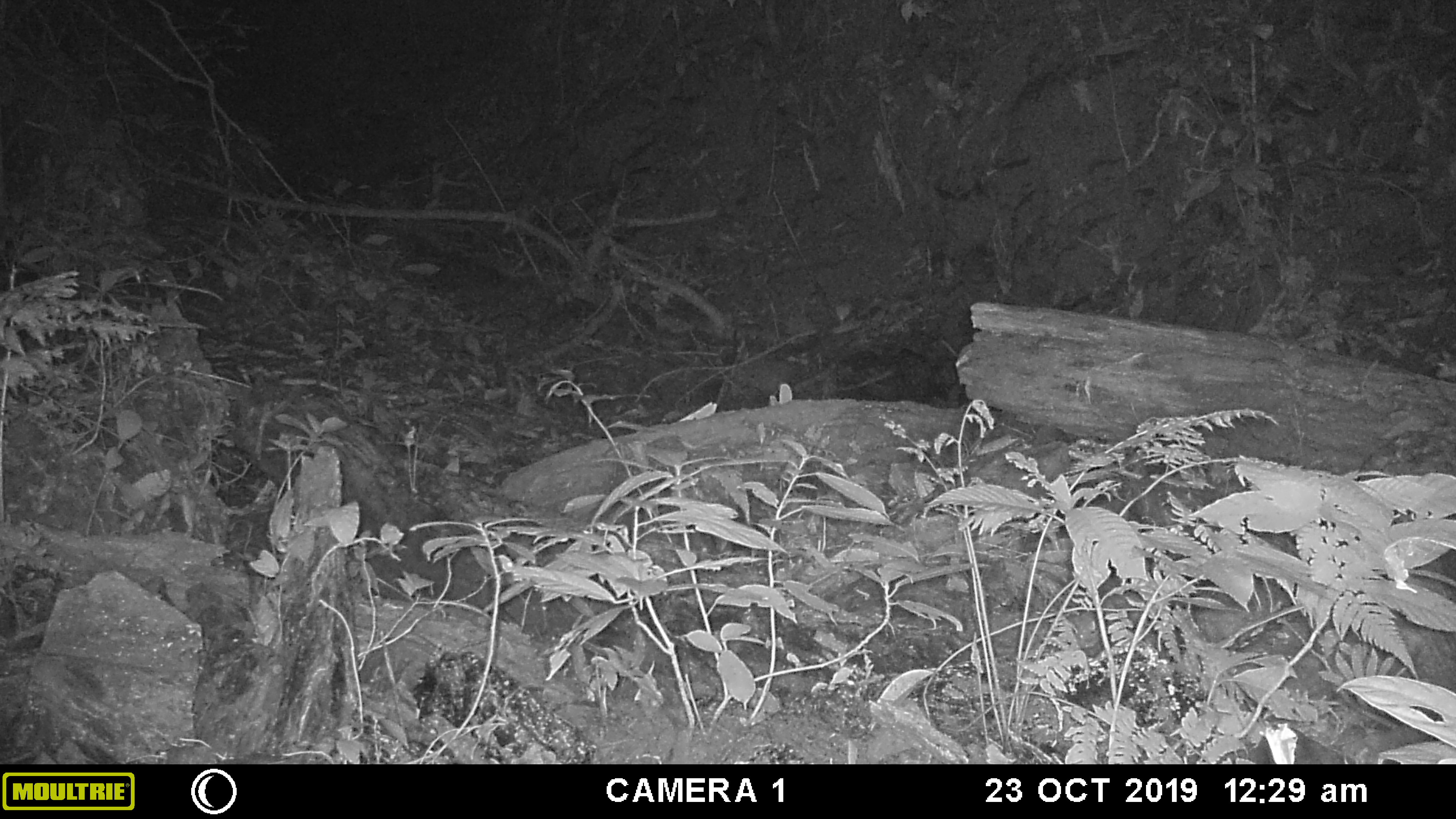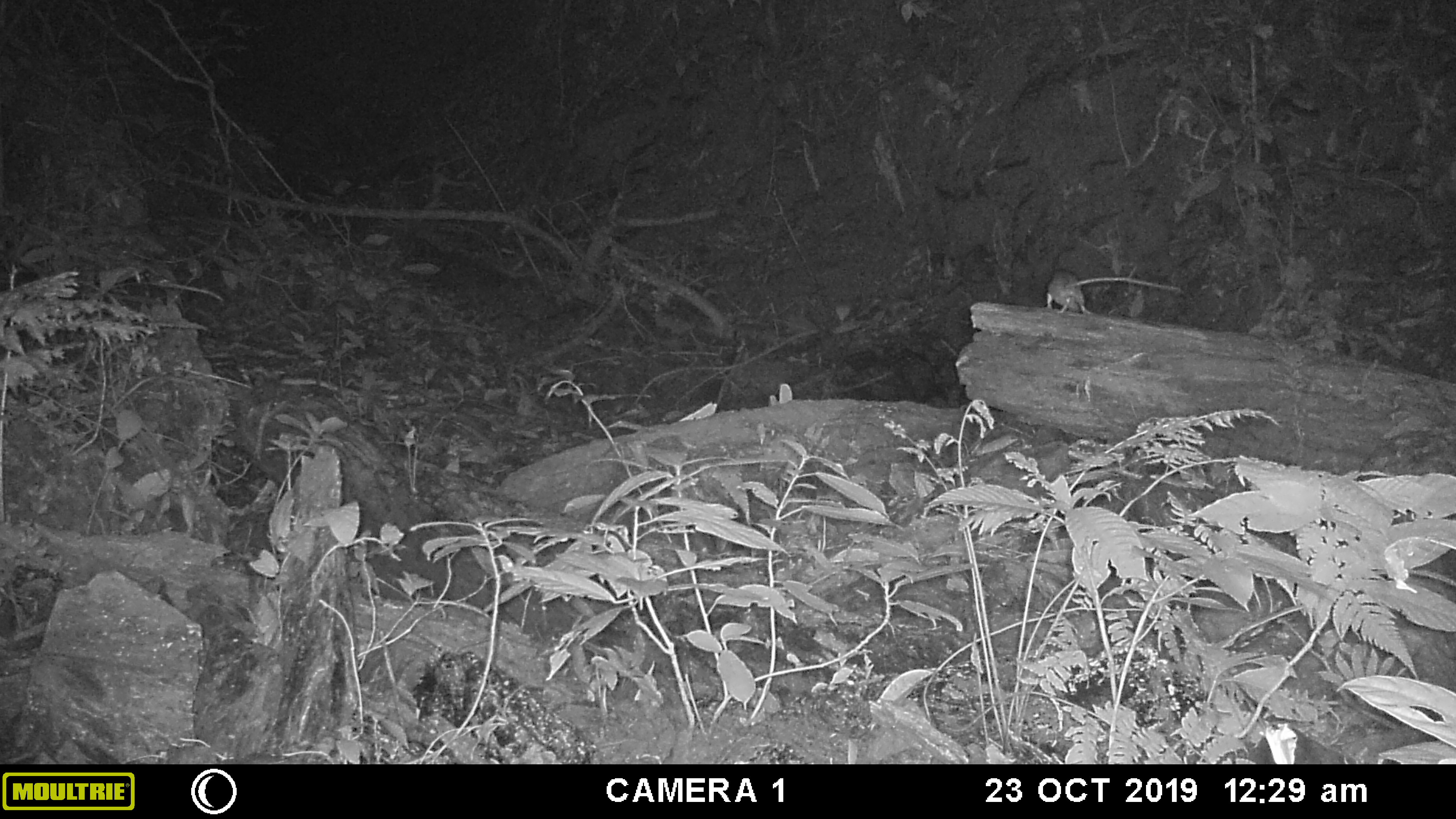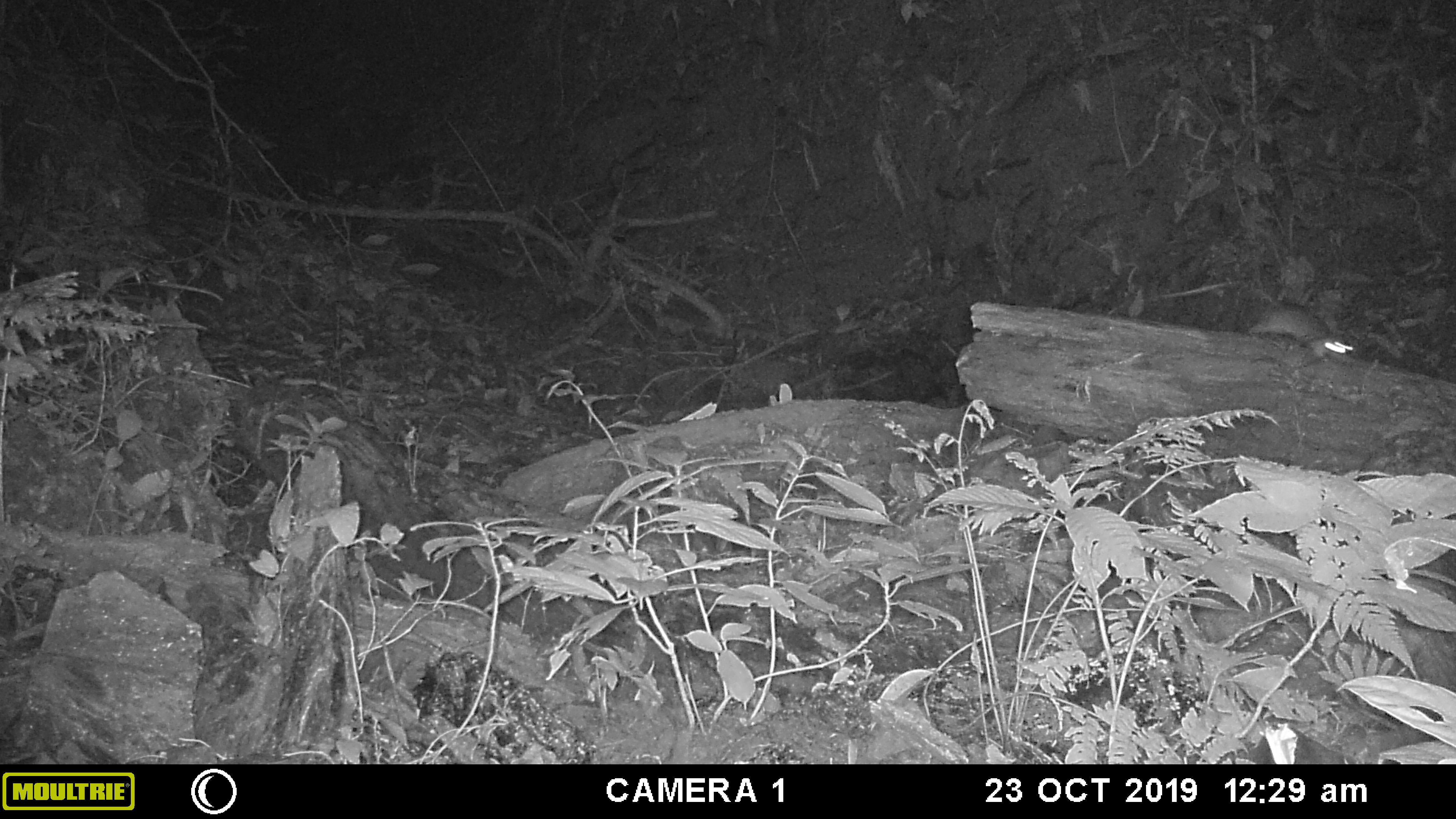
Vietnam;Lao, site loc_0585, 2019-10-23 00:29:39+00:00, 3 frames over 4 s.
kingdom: Animalia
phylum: Chordata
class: Mammalia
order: Rodentia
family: Muridae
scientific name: Muridae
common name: old-world mice and rats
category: unidentified murid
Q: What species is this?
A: Unidentified murid (old-world mice and rats) (Muridae).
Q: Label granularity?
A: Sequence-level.